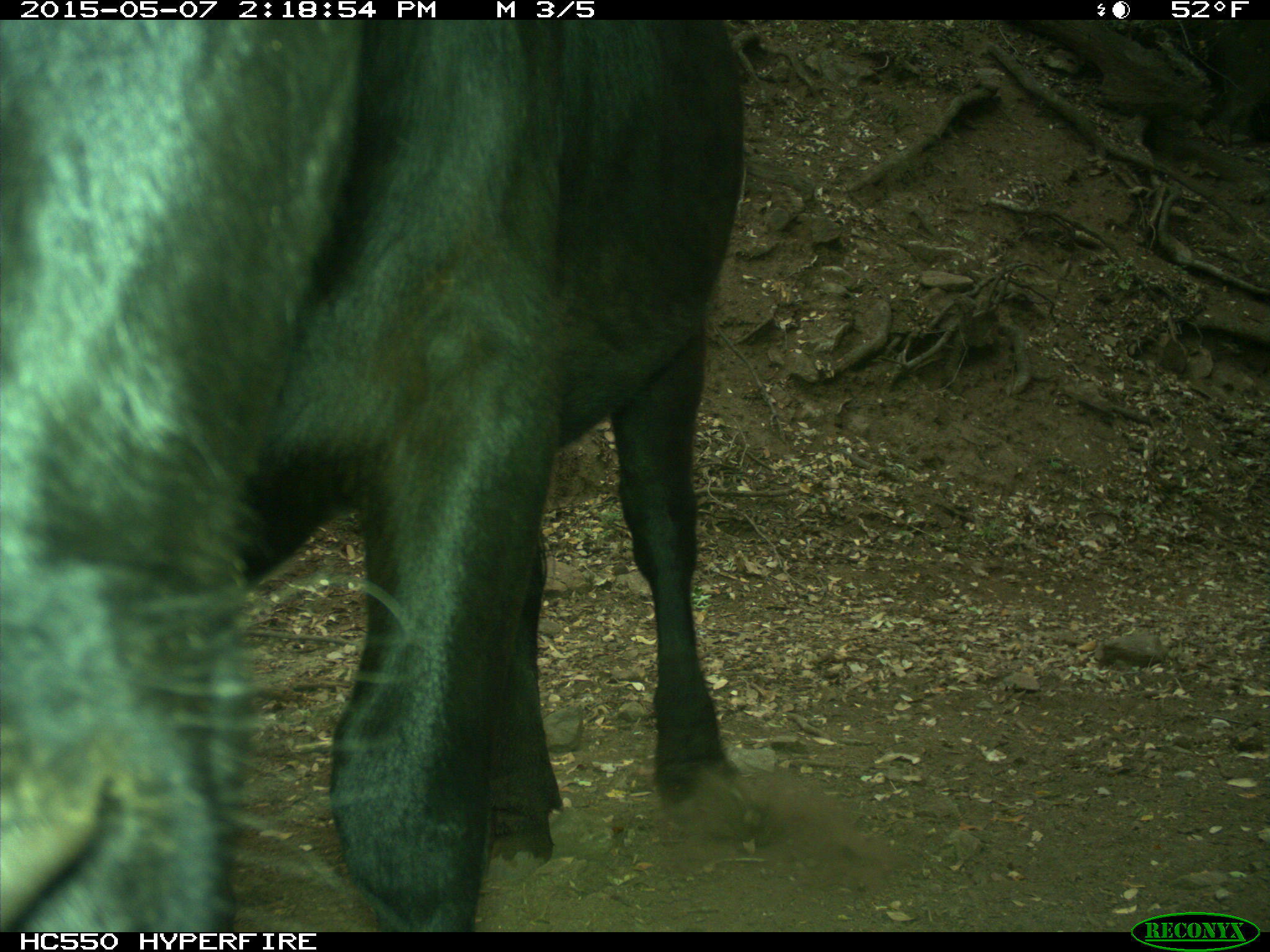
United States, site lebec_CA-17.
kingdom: Animalia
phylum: Chordata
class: Mammalia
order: Artiodactyla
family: Bovidae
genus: Bos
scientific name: Bos taurus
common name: domestic cow